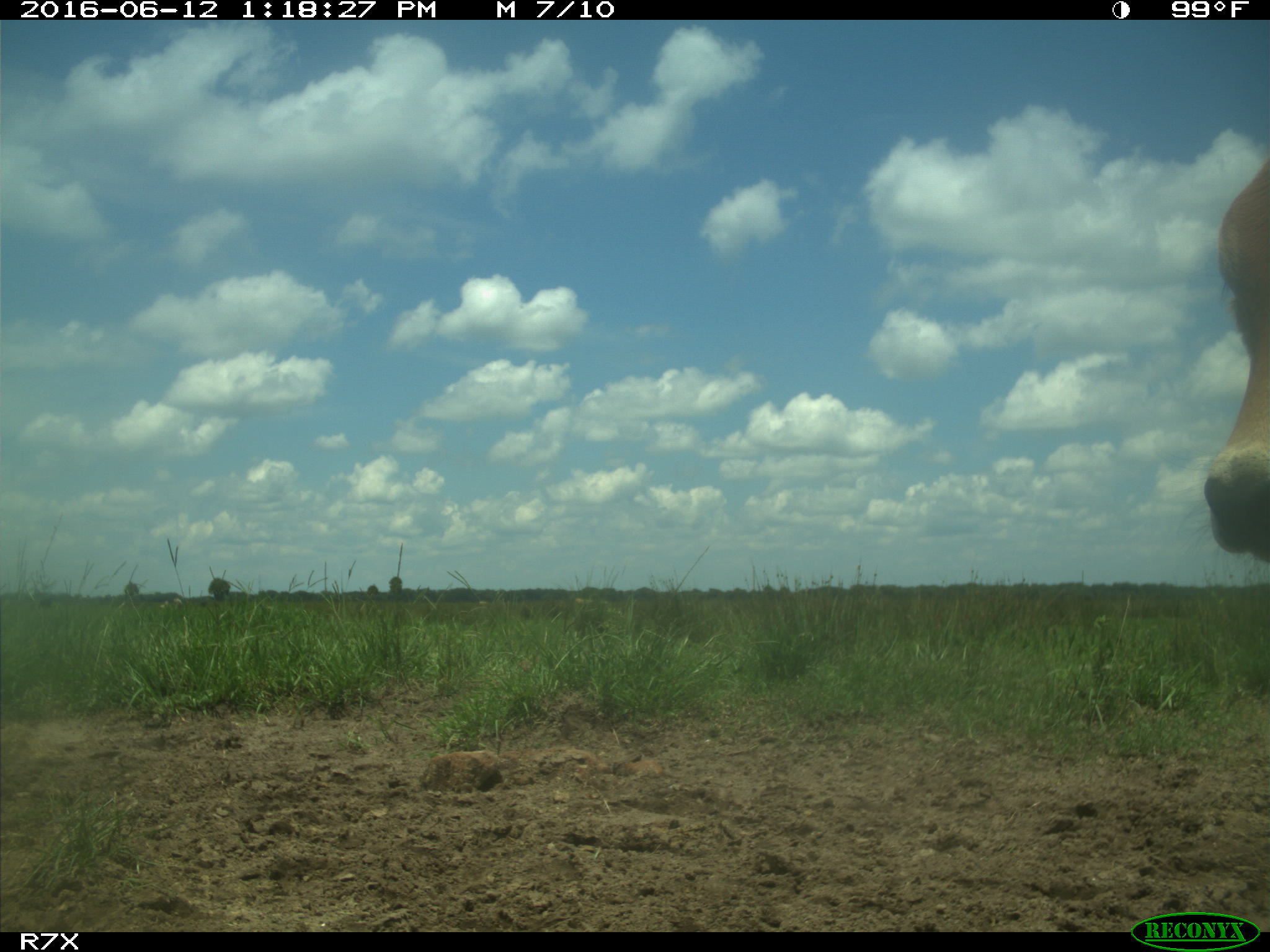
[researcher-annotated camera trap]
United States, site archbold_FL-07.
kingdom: Animalia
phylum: Chordata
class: Mammalia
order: Artiodactyla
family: Bovidae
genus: Bos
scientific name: Bos taurus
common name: domestic cow